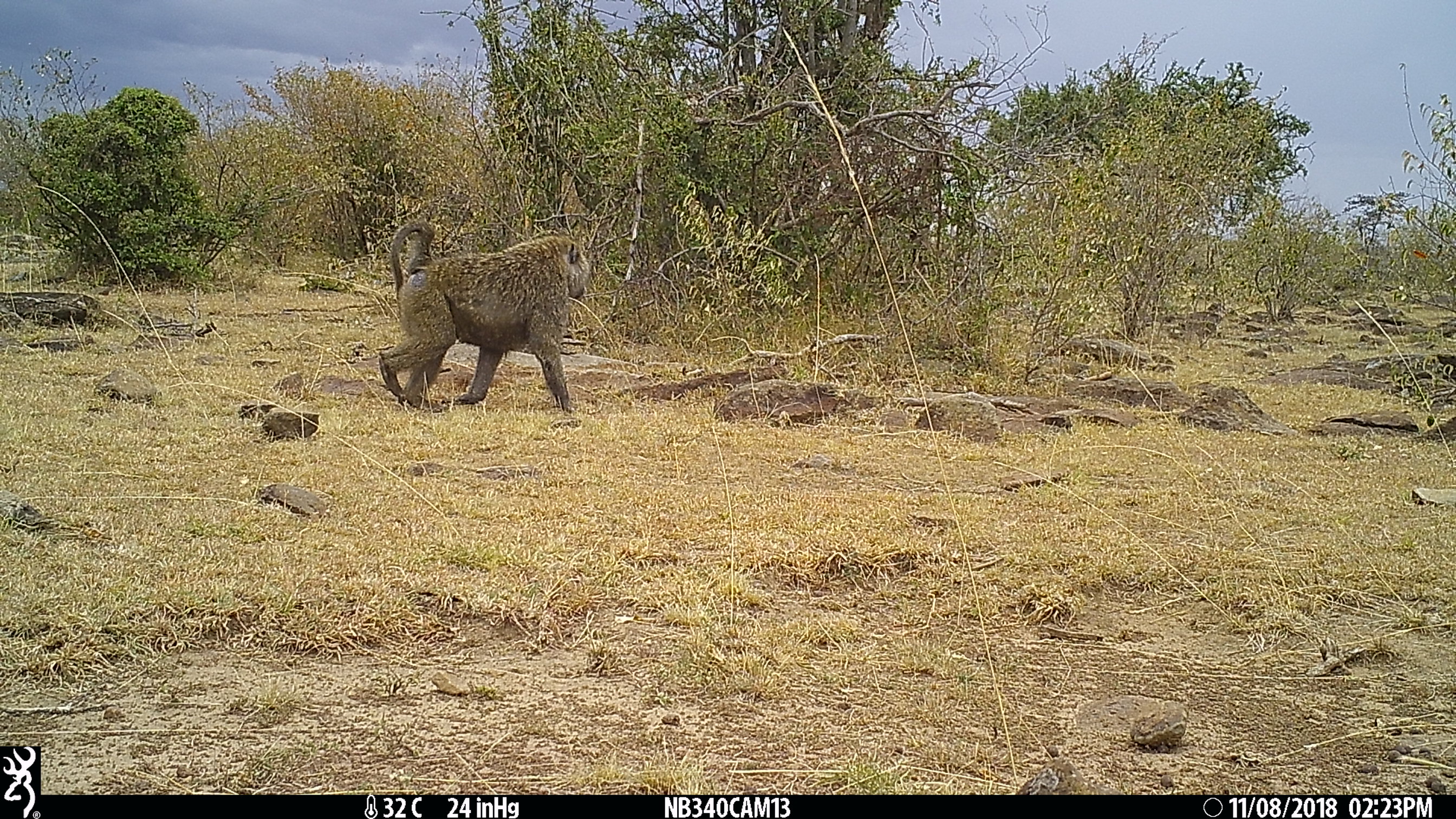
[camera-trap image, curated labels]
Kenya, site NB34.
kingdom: Animalia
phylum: Chordata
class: Mammalia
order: Primates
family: Cercopithecidae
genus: Papio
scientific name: Papio anubis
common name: olive baboon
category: baboon